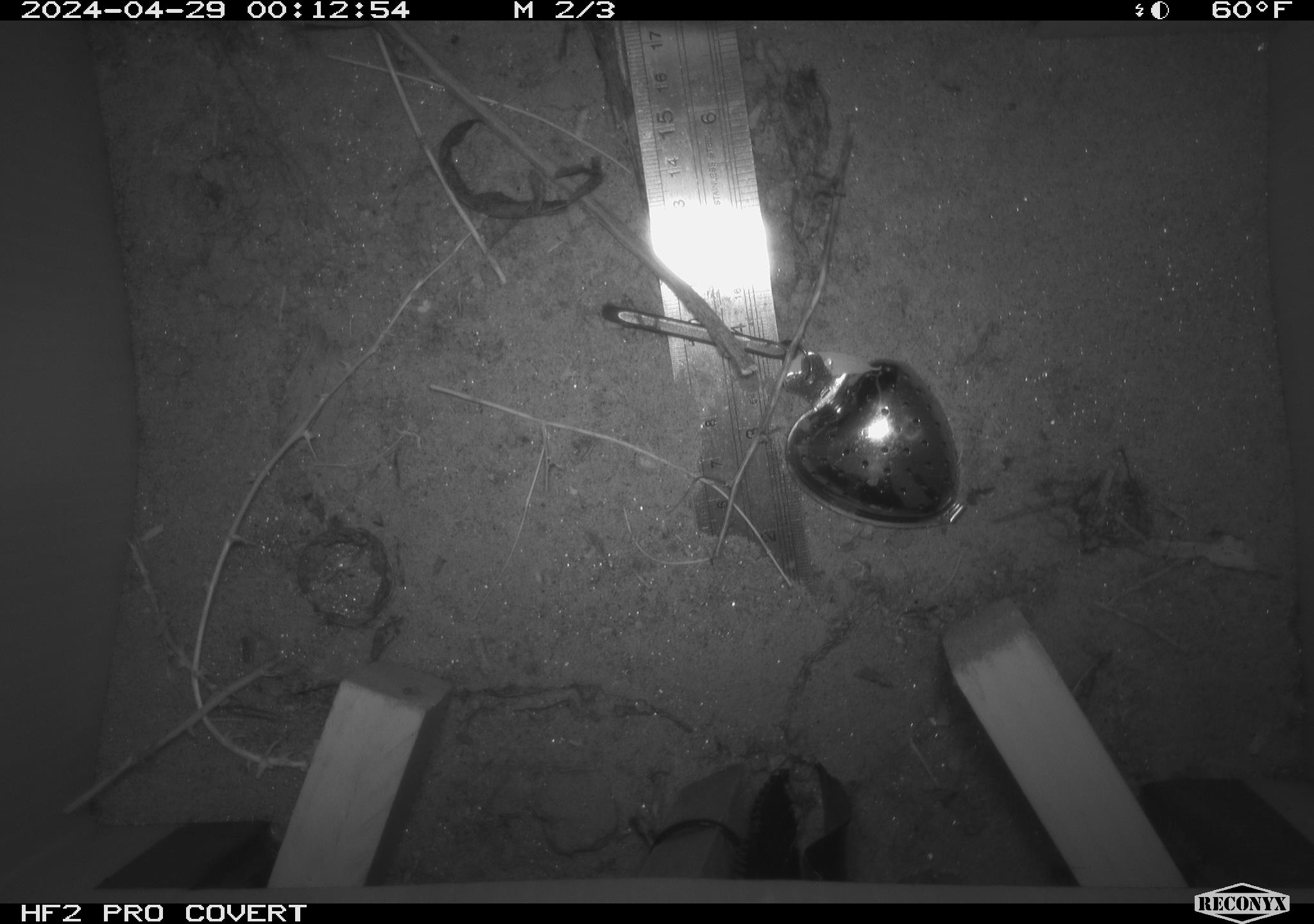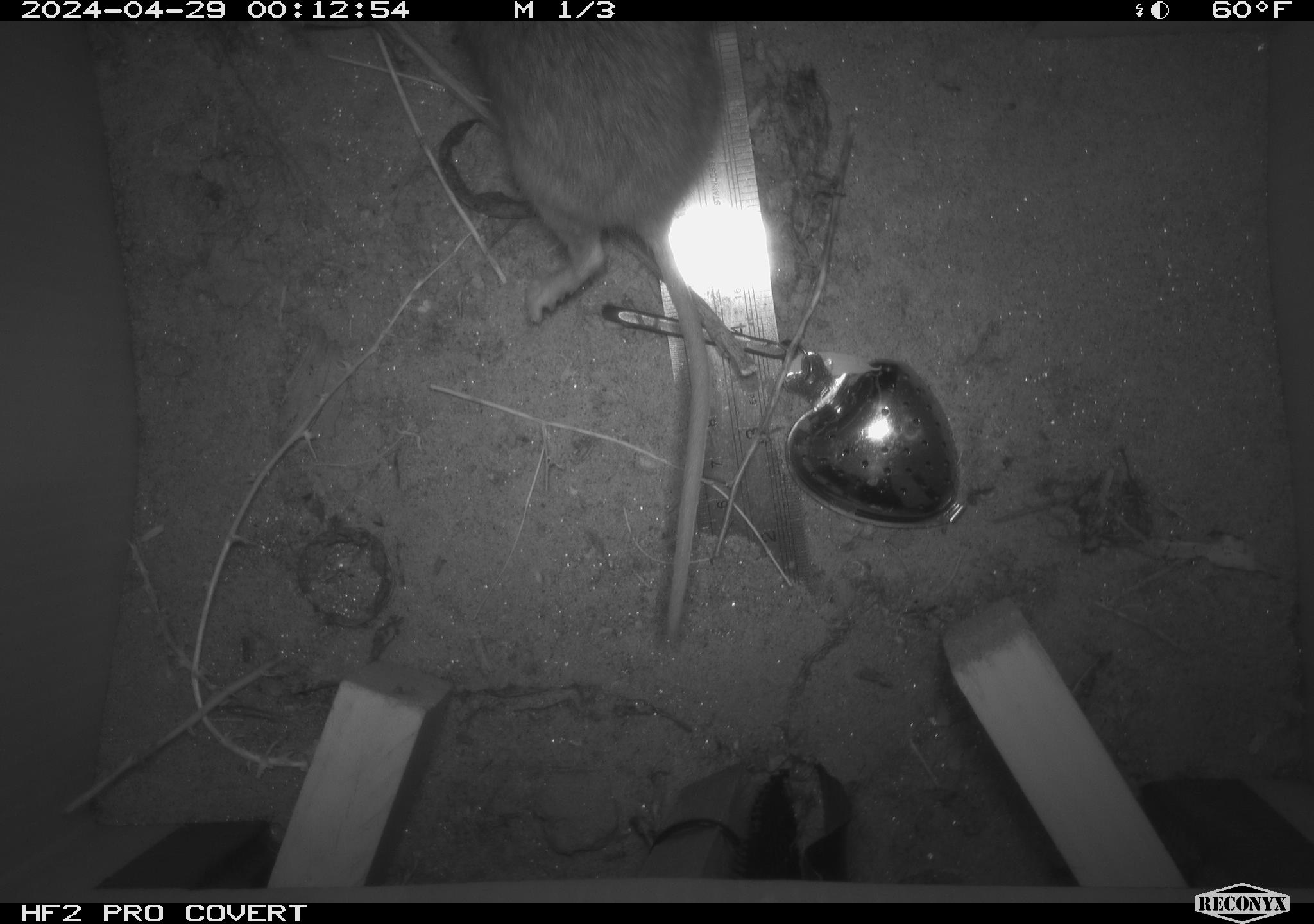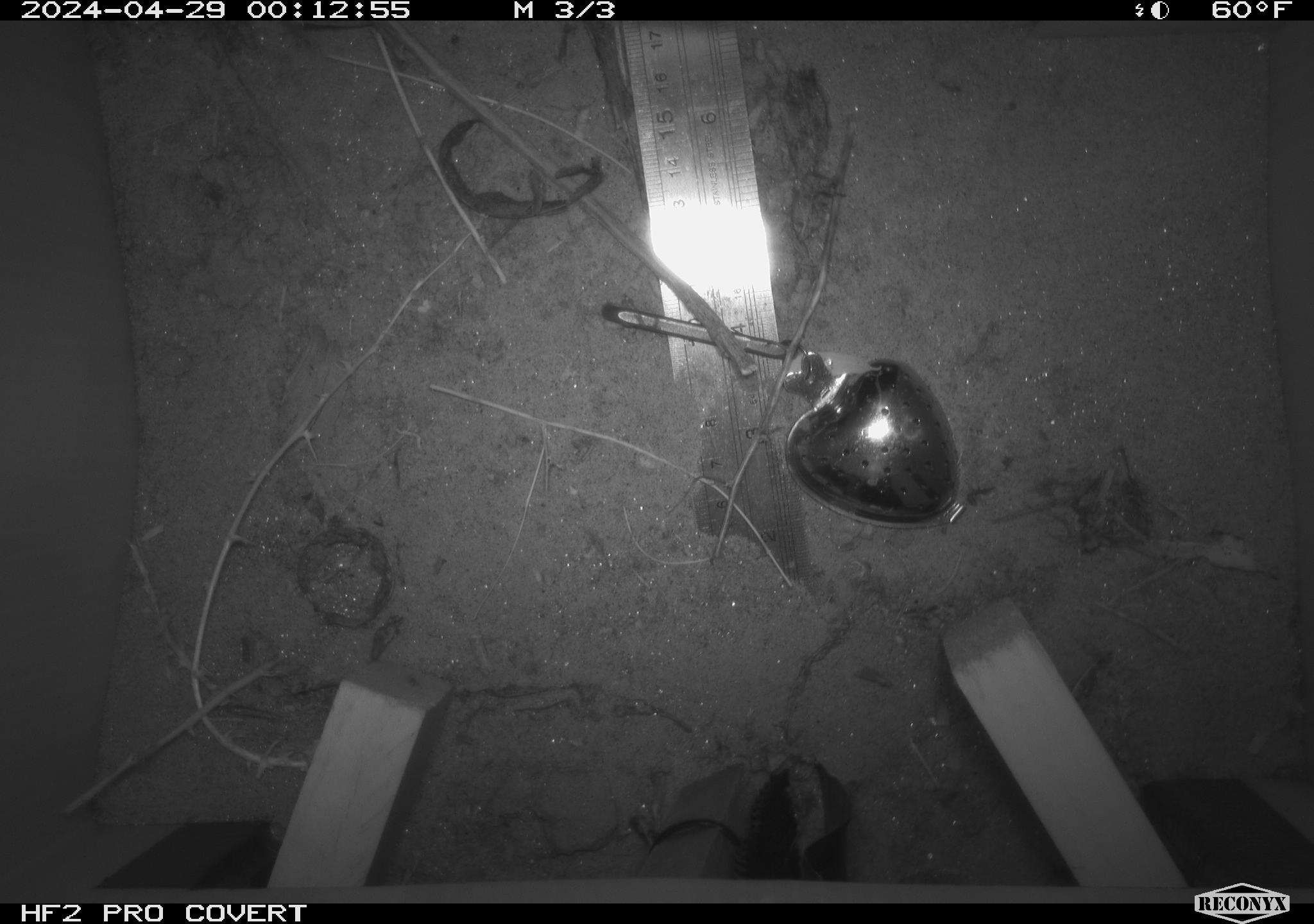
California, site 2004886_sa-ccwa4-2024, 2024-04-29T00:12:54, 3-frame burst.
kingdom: Animalia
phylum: Chordata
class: Mammalia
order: Rodentia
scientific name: Rodentia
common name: woodrat or rat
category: woodrat or rat species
Woodrat or rat species (woodrat or rat) (Rodentia).